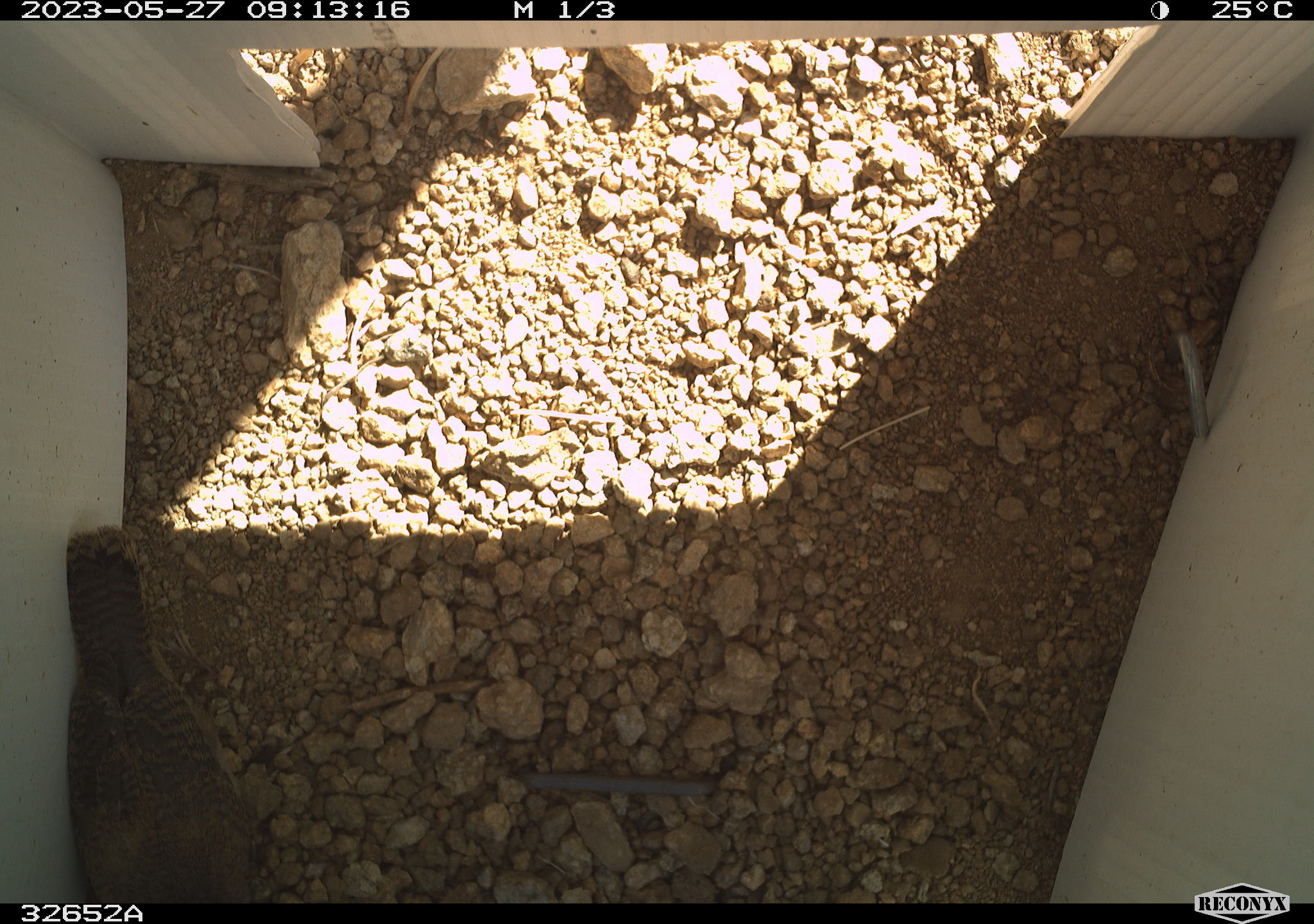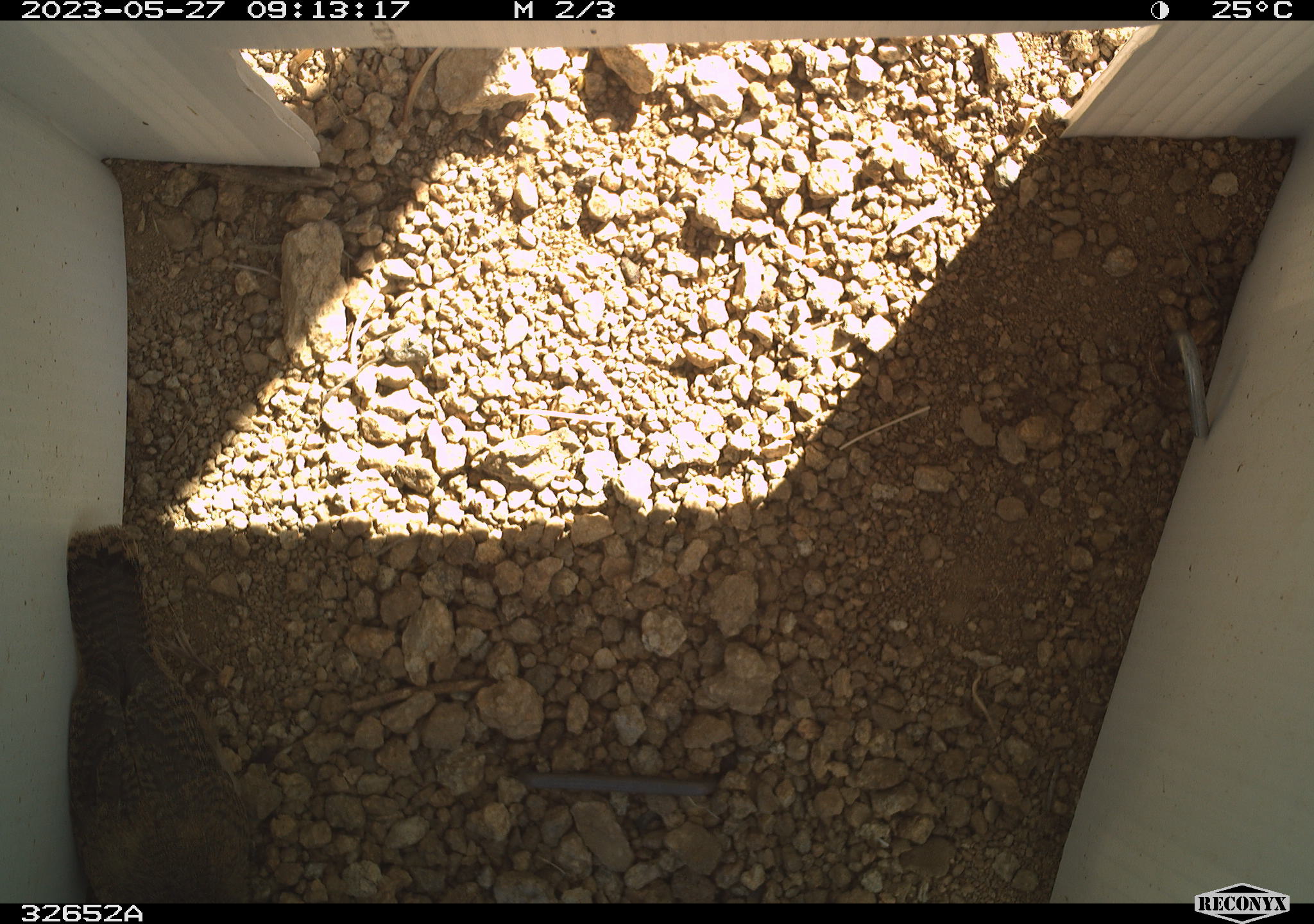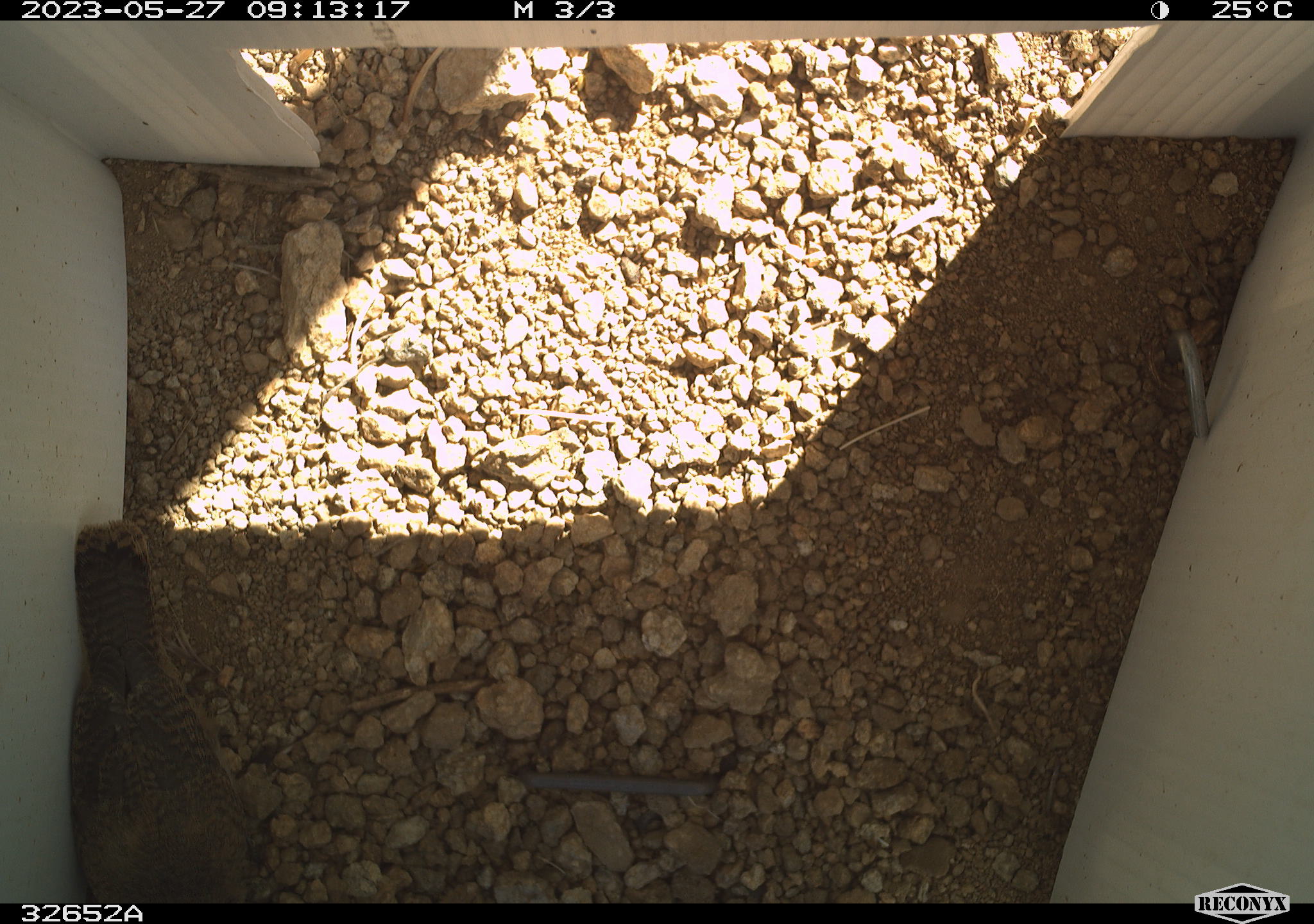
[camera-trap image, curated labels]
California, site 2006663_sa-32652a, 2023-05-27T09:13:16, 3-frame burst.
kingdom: Animalia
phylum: Chordata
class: Aves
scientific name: Aves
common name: bird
Bird (Aves).